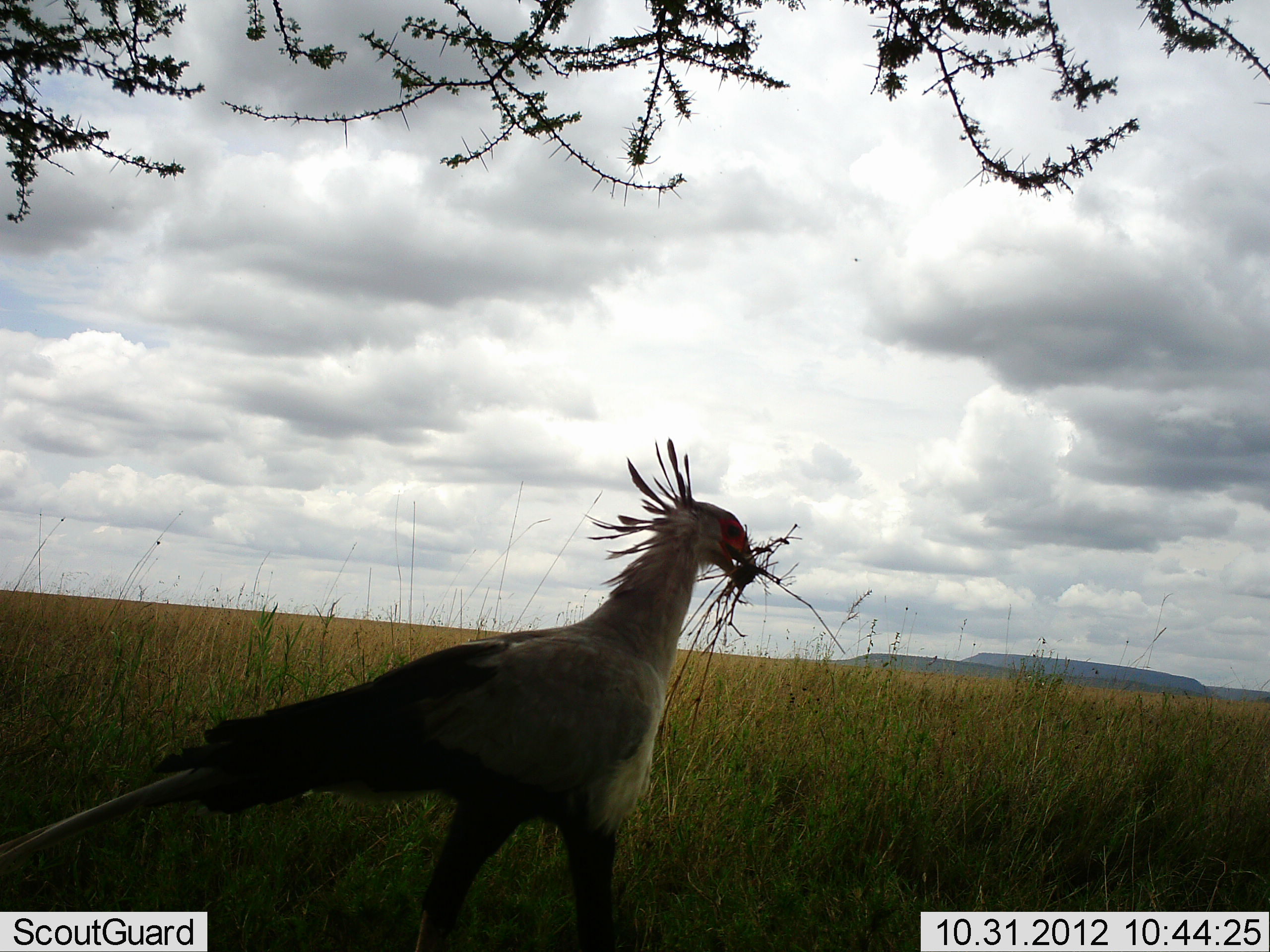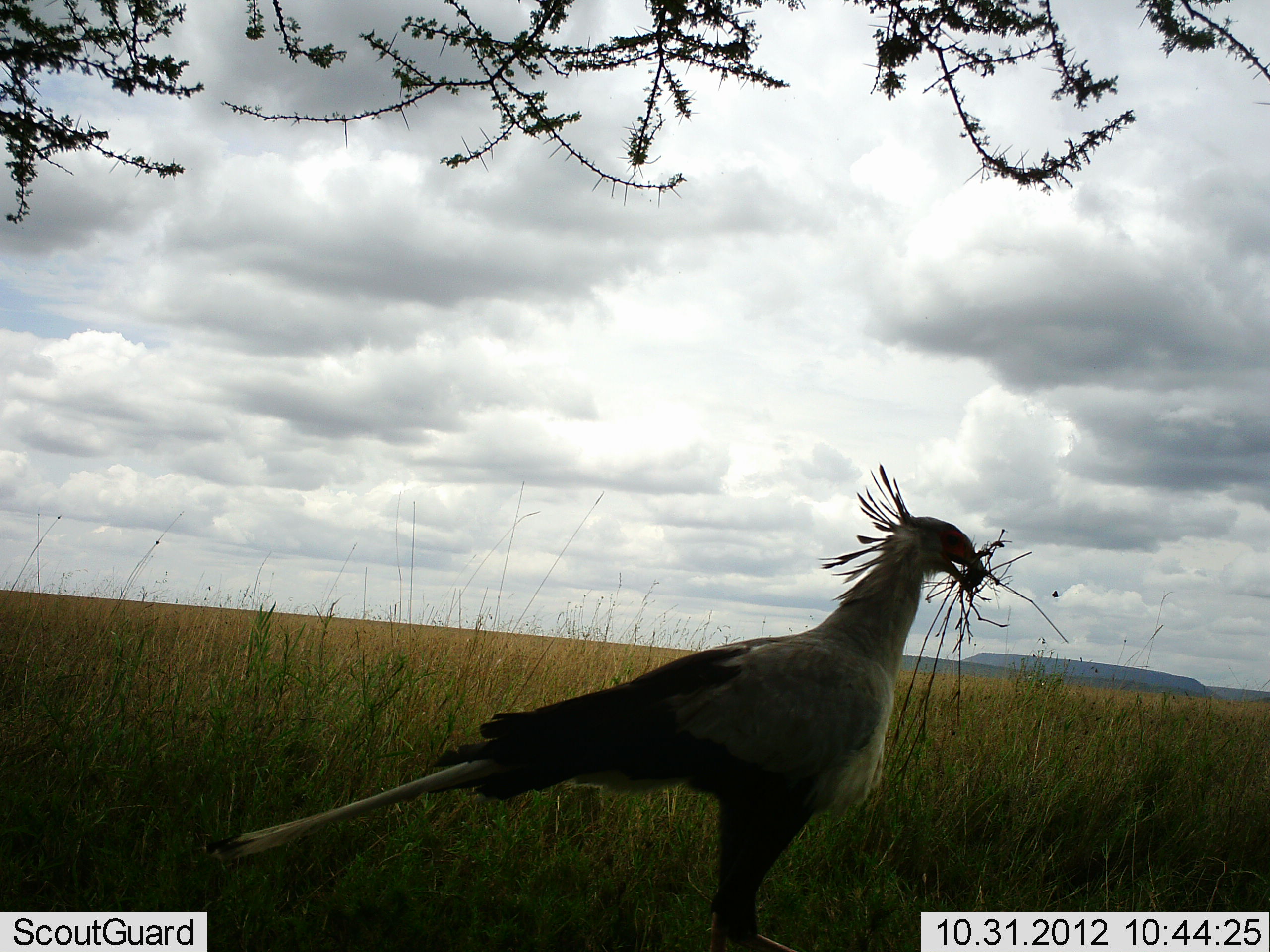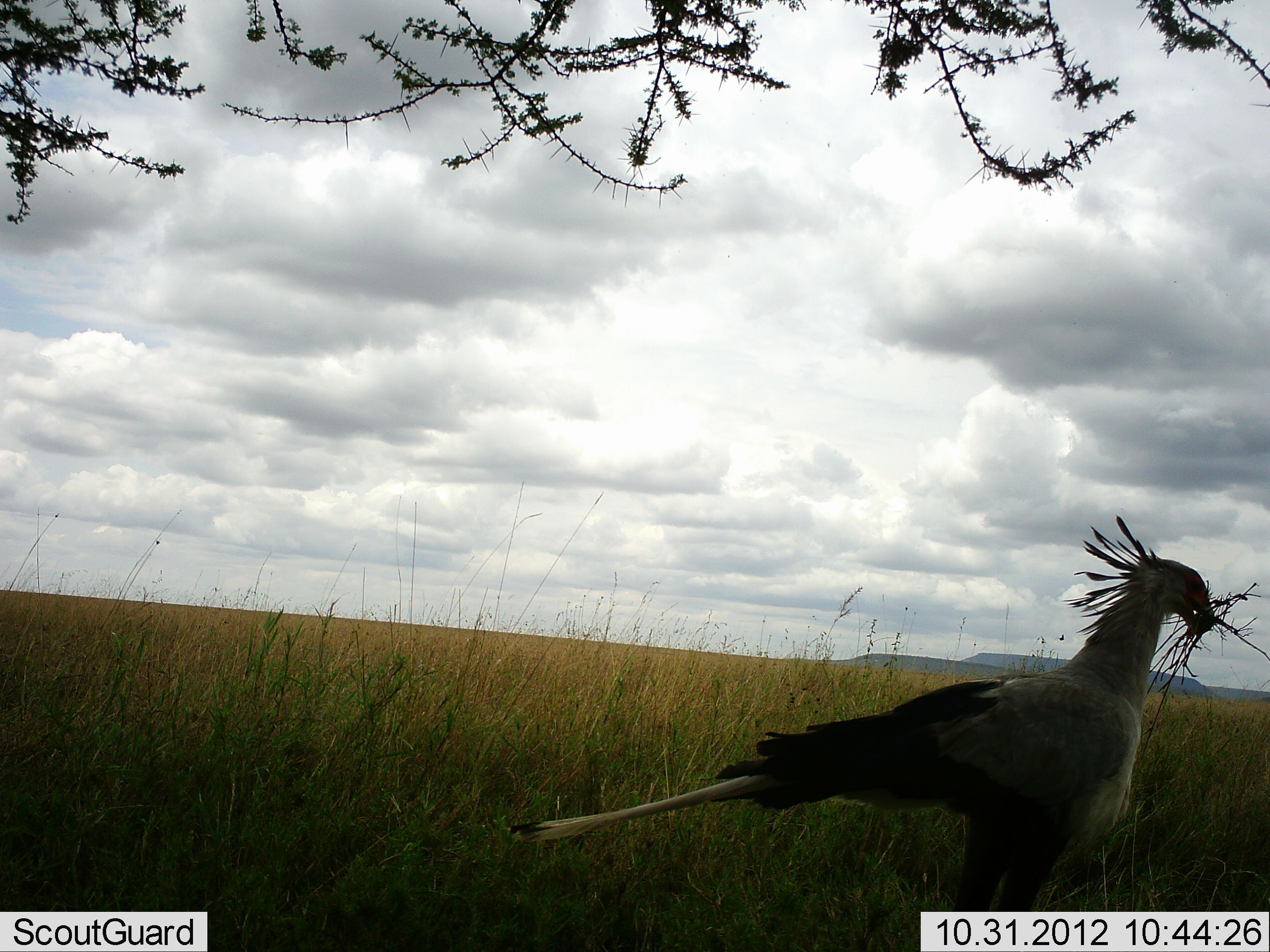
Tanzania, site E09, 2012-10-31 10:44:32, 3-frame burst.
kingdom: Animalia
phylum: Chordata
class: Aves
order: Accipitriformes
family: Sagittariidae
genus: Sagittarius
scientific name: Sagittarius serpentarius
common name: secretary bird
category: secretarybird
Secretarybird (secretary bird) (Sagittarius serpentarius), count 1. Behavior (volunteer vote fractions): standing 10%, resting 0%, moving 90%, interacting 20%. Young present (vote fraction): 0%. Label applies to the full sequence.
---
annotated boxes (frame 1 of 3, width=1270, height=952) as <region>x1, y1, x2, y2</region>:
animal: <region>0, 435, 757, 952</region>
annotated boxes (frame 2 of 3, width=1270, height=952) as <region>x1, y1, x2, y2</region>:
animal: <region>207, 466, 991, 952</region>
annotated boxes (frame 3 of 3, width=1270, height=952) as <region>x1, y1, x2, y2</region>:
animal: <region>507, 513, 1218, 952</region>